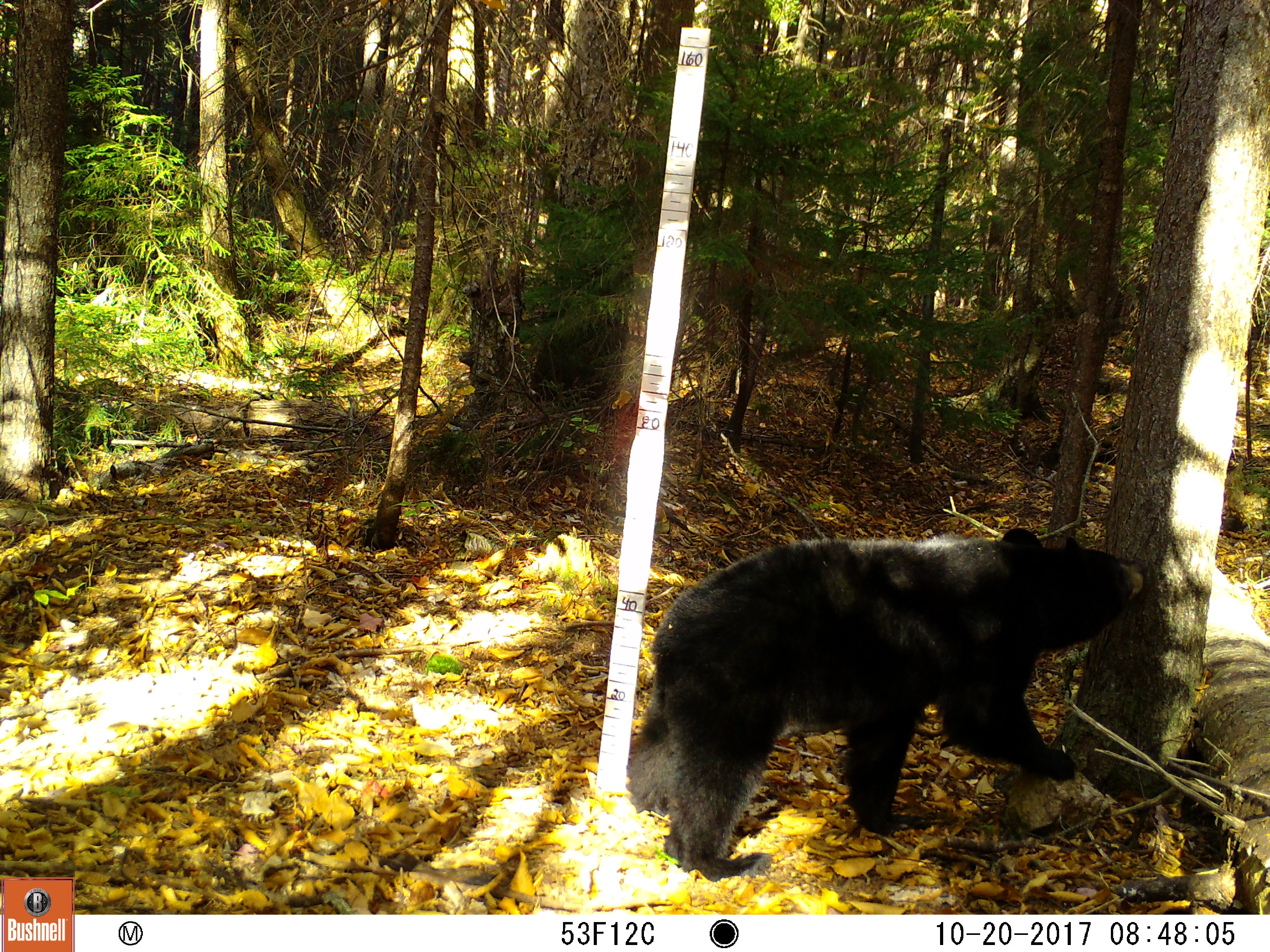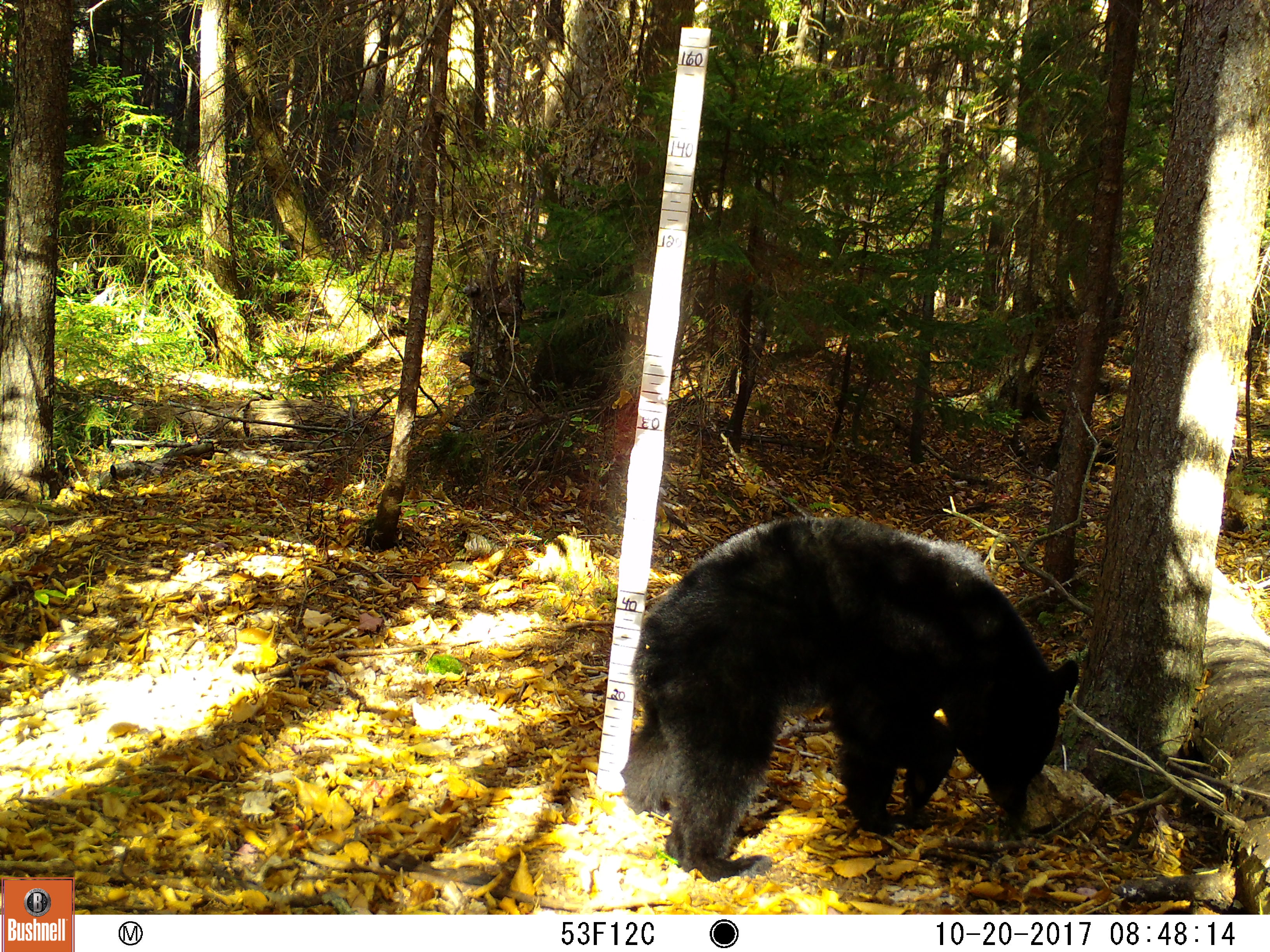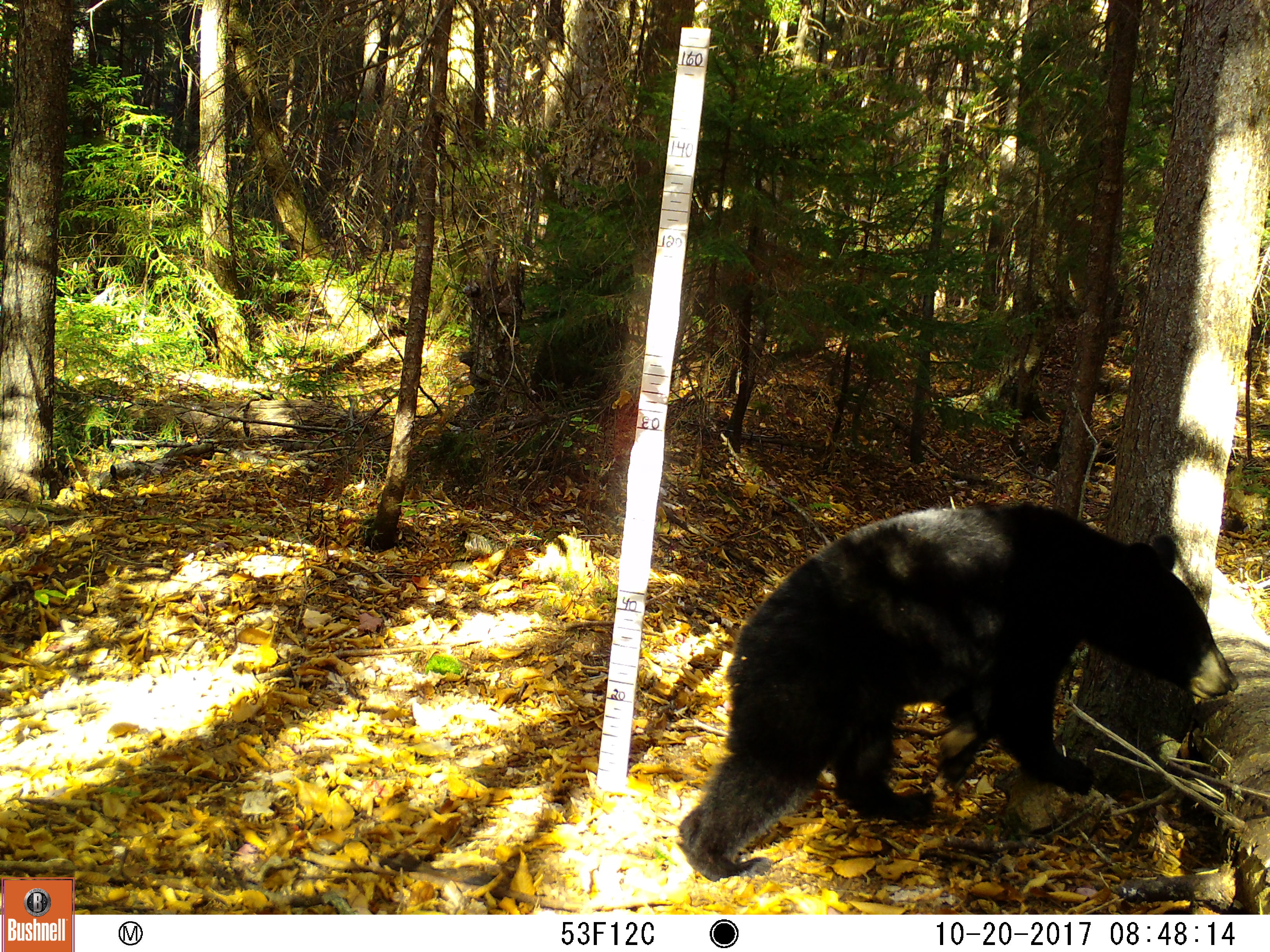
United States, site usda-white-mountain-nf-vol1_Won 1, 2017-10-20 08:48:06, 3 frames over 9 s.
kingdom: Animalia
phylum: Chordata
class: Mammalia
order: Carnivora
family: Ursidae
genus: Ursus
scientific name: Ursus americanus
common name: black bear